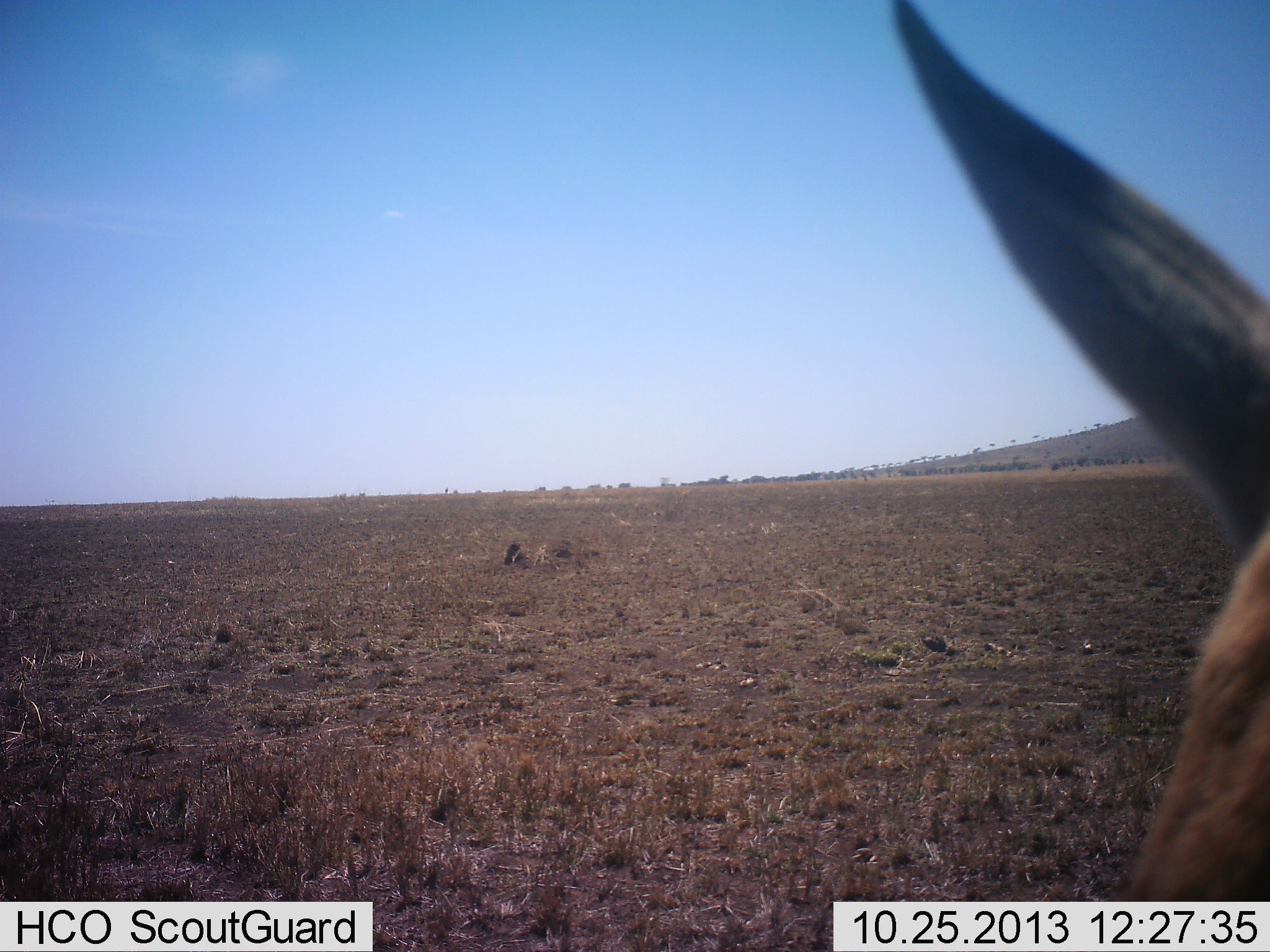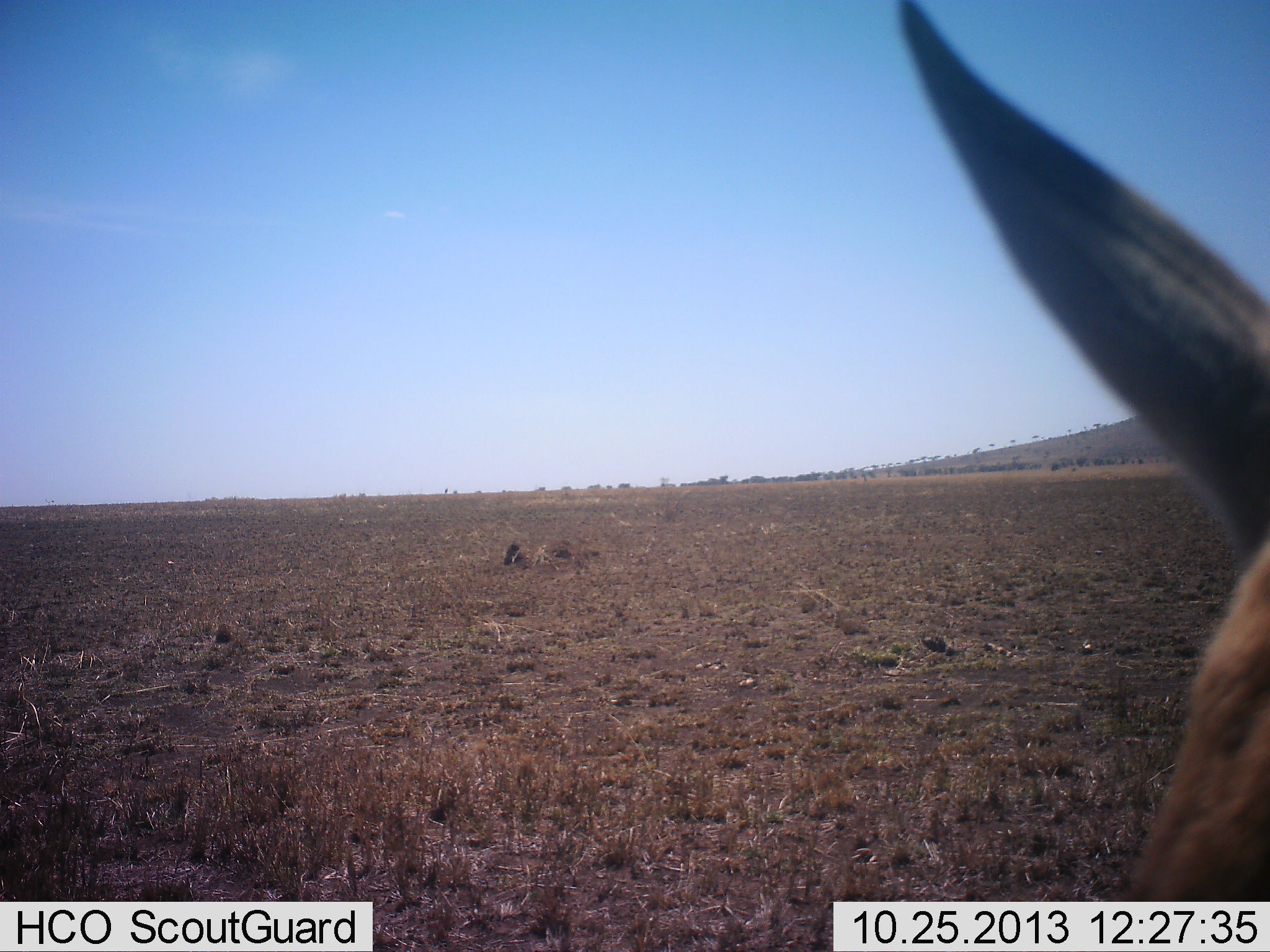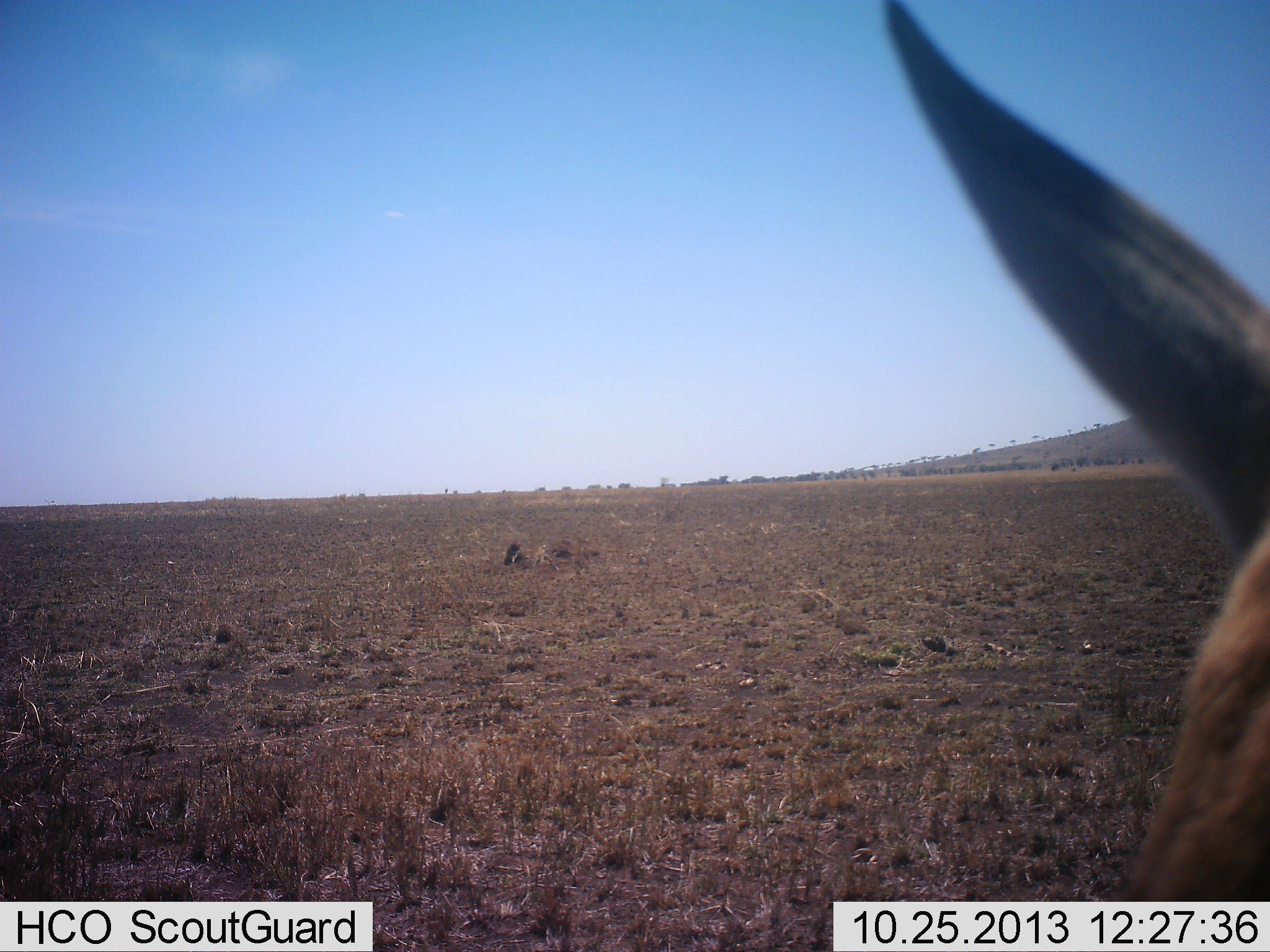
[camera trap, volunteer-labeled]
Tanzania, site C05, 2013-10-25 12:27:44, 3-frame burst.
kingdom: Animalia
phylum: Chordata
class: Mammalia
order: Artiodactyla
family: Bovidae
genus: Eudorcas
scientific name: Eudorcas thomsonii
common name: thomson's gazelle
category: gazellethomsons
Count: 1.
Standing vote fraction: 90%.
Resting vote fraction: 10%.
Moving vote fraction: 0%.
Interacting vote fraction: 0%.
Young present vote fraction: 0%.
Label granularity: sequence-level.